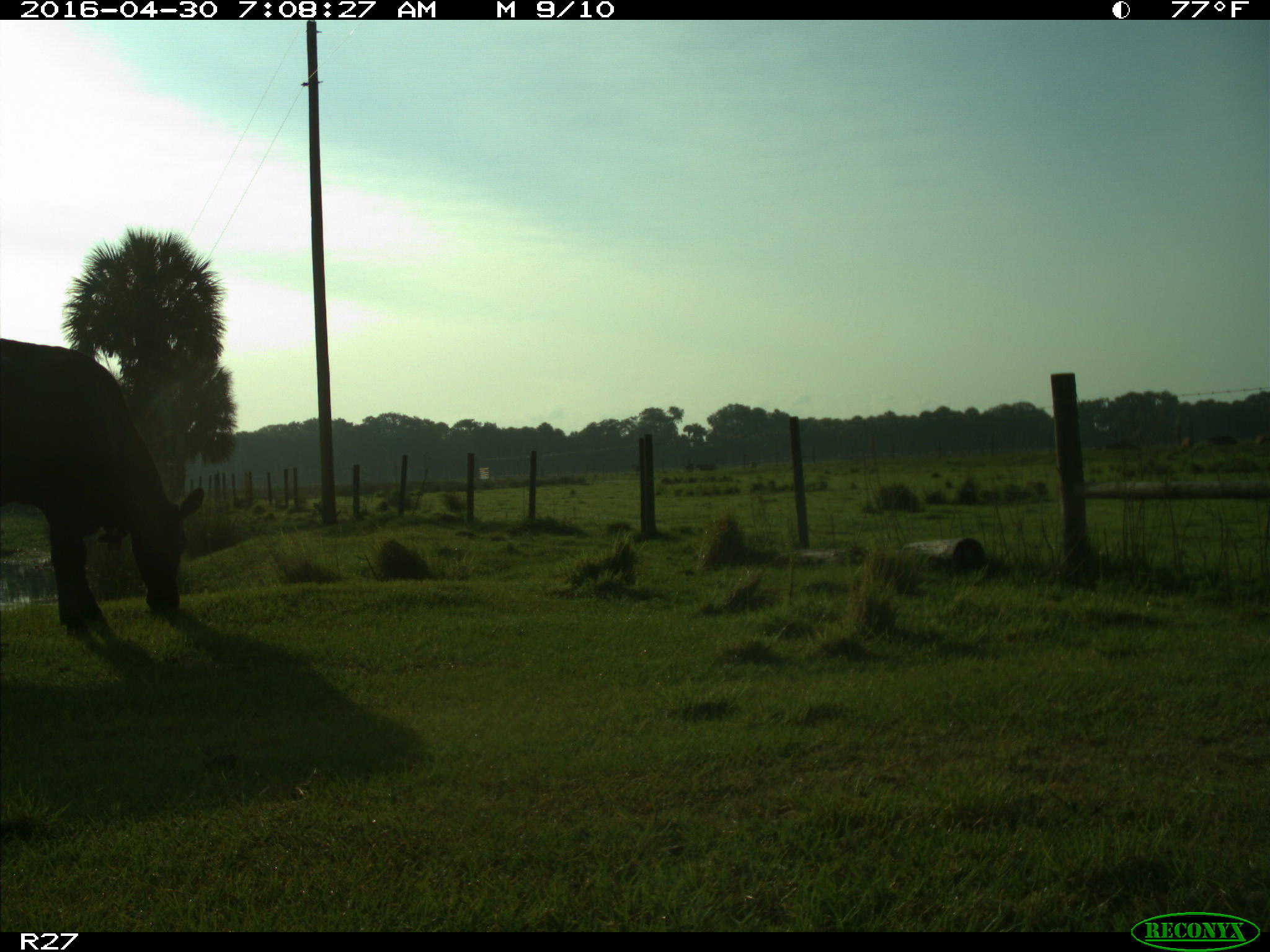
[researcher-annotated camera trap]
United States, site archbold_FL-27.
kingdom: Animalia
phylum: Chordata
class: Mammalia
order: Artiodactyla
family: Bovidae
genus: Bos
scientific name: Bos taurus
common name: domestic cow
Bos taurus (domestic cow).